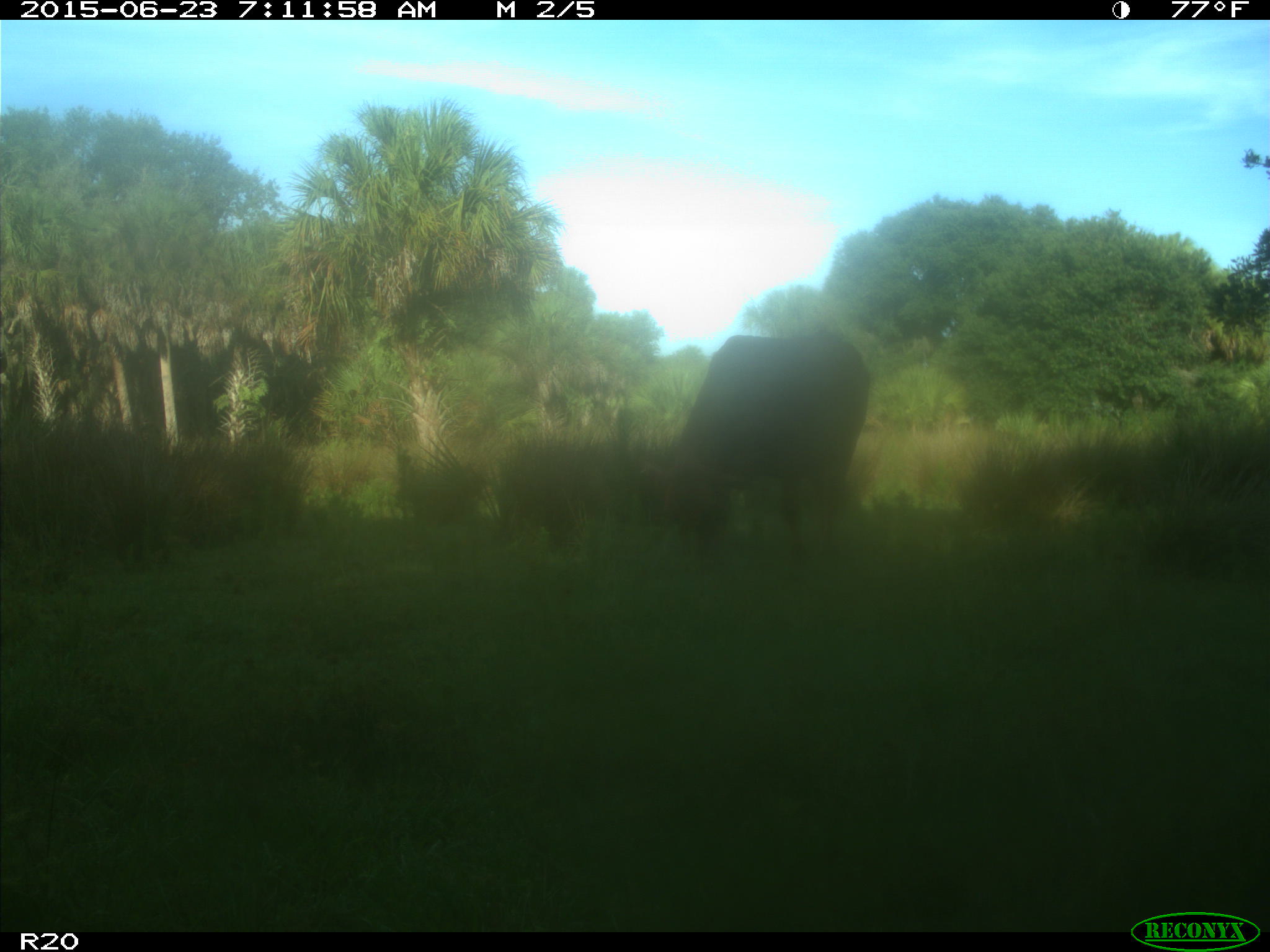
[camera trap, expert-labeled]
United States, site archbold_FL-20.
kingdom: Animalia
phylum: Chordata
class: Mammalia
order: Artiodactyla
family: Bovidae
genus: Bos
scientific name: Bos taurus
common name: domestic cow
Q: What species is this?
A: Bos taurus (domestic cow).